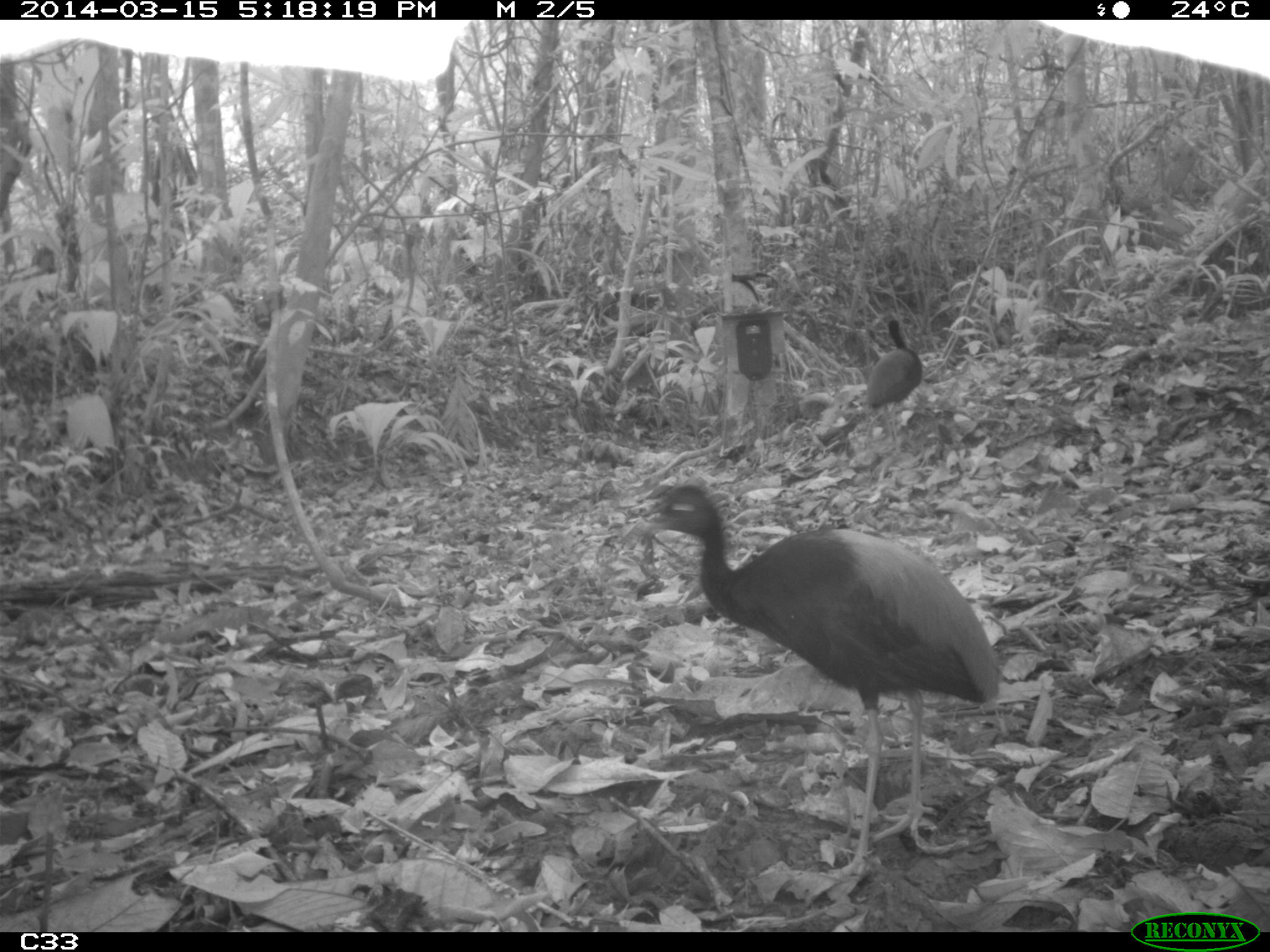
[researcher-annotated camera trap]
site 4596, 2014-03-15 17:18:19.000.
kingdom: Animalia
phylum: Chordata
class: Aves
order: Gruiformes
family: Psophiidae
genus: Psophia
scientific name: Psophia crepitans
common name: gray-winged trumpeter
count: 2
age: adult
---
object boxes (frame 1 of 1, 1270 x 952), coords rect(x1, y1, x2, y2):
psophia crepitans: rect(645, 482, 1005, 880); rect(863, 315, 923, 442)